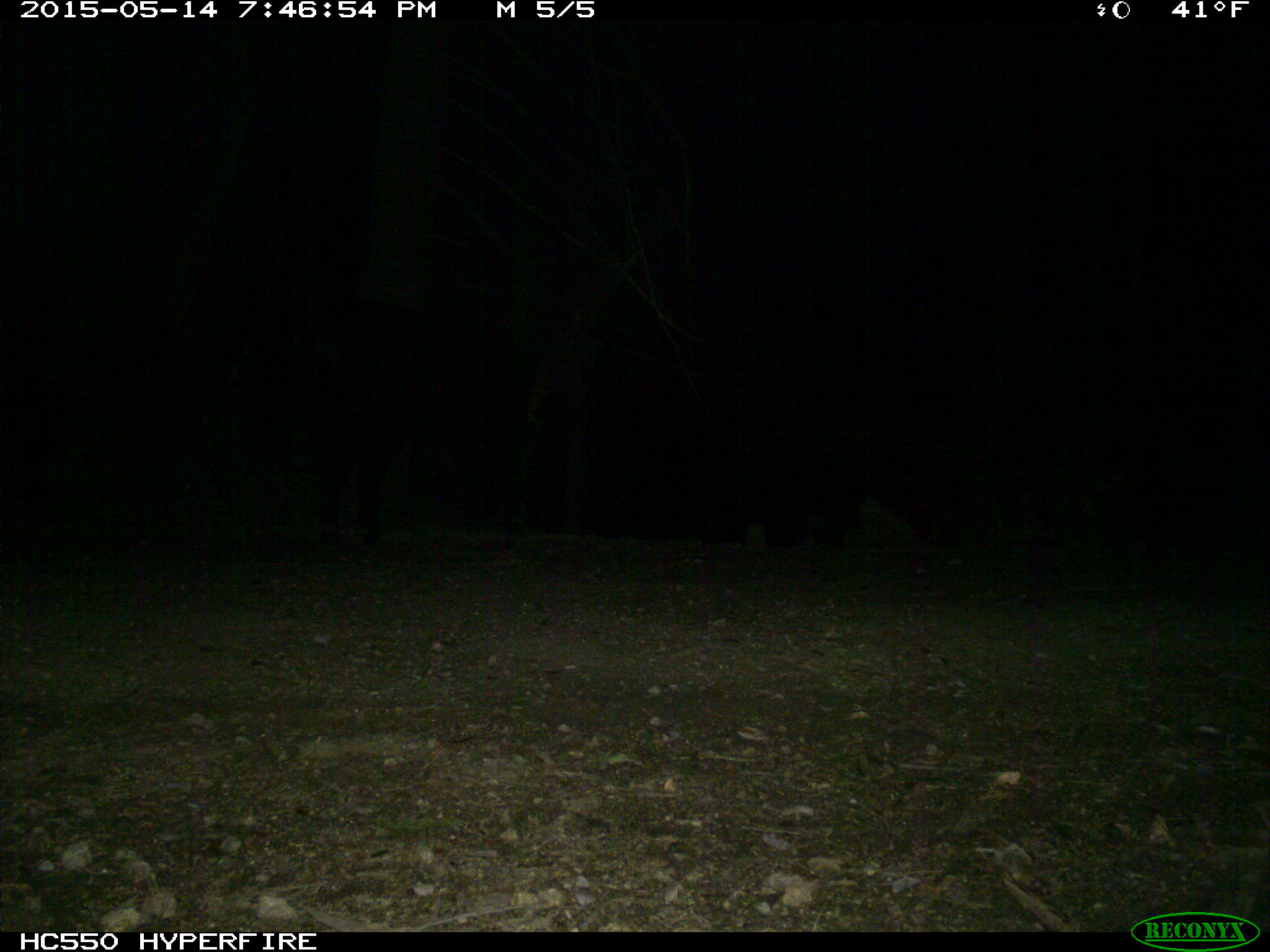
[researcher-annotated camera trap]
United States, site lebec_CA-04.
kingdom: Animalia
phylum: Chordata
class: Mammalia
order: Artiodactyla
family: Bovidae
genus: Bos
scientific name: Bos taurus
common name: domestic cow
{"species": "Bos taurus (domestic cow)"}